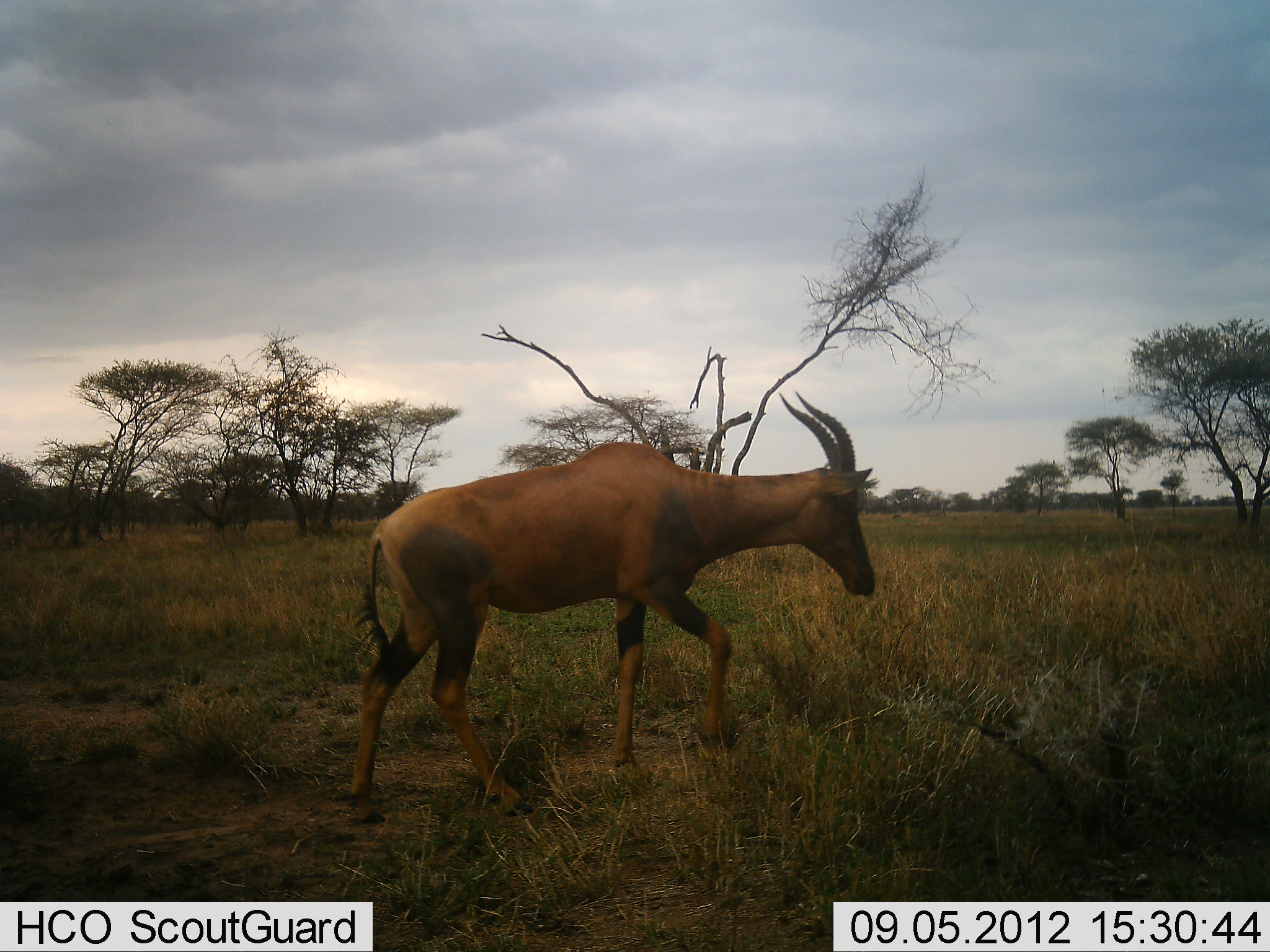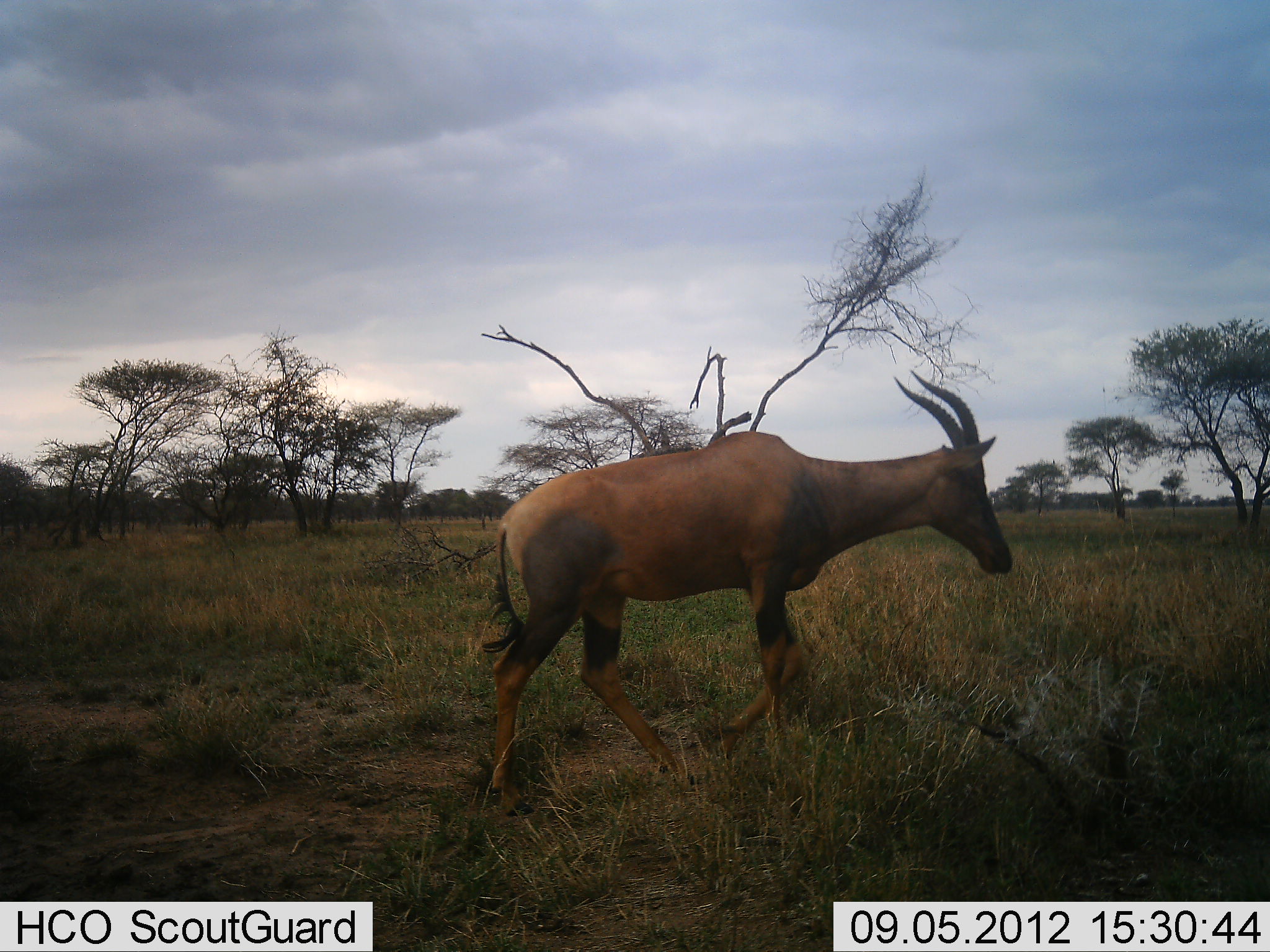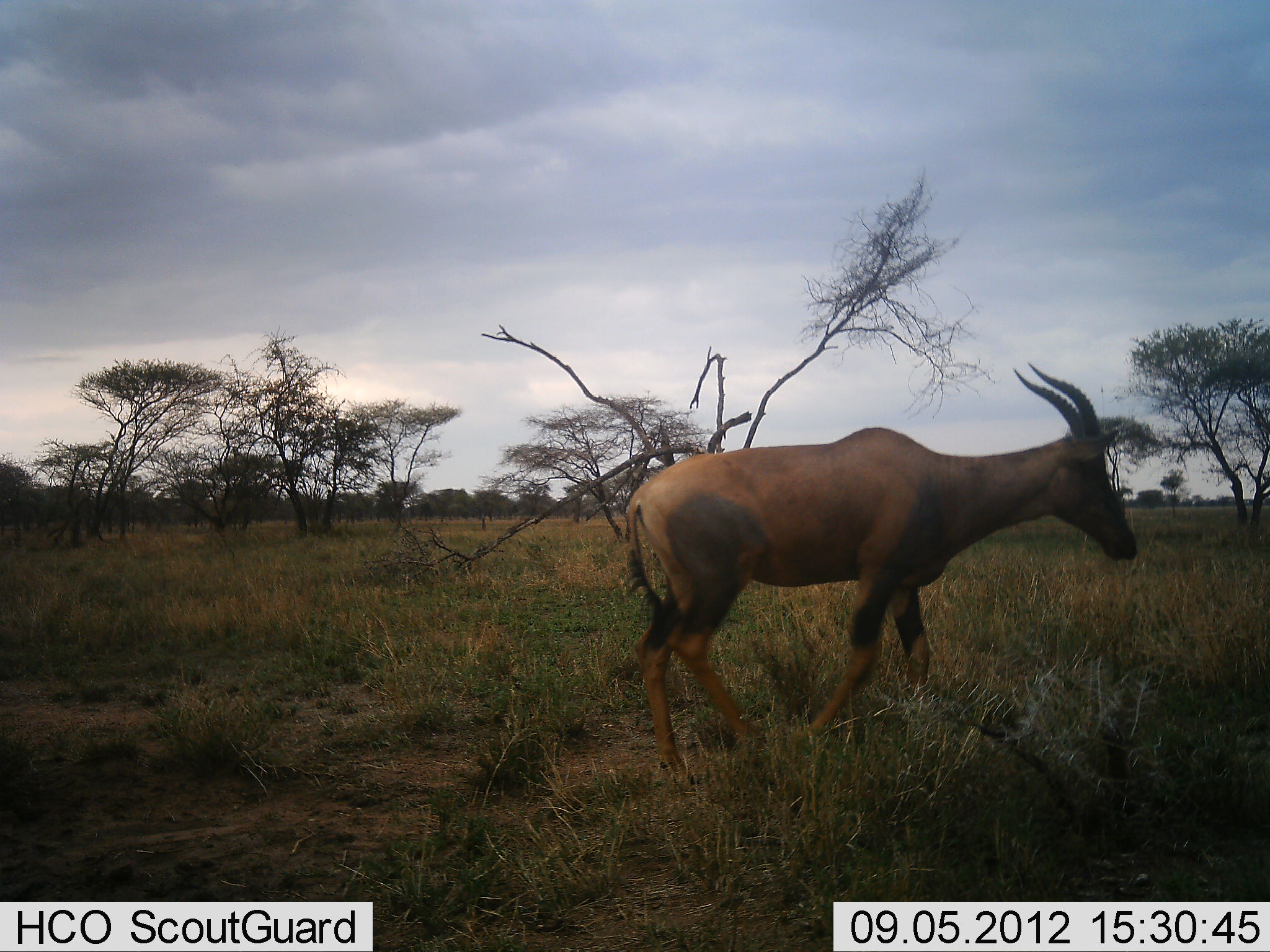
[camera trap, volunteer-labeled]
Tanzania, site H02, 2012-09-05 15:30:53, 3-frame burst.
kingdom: Animalia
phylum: Chordata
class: Mammalia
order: Artiodactyla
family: Bovidae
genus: Damaliscus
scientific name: Damaliscus lunatus jimela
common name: topi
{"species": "topi (Damaliscus lunatus jimela)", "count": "1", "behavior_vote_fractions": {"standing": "0%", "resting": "0%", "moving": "100%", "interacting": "0%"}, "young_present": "0%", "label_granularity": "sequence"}